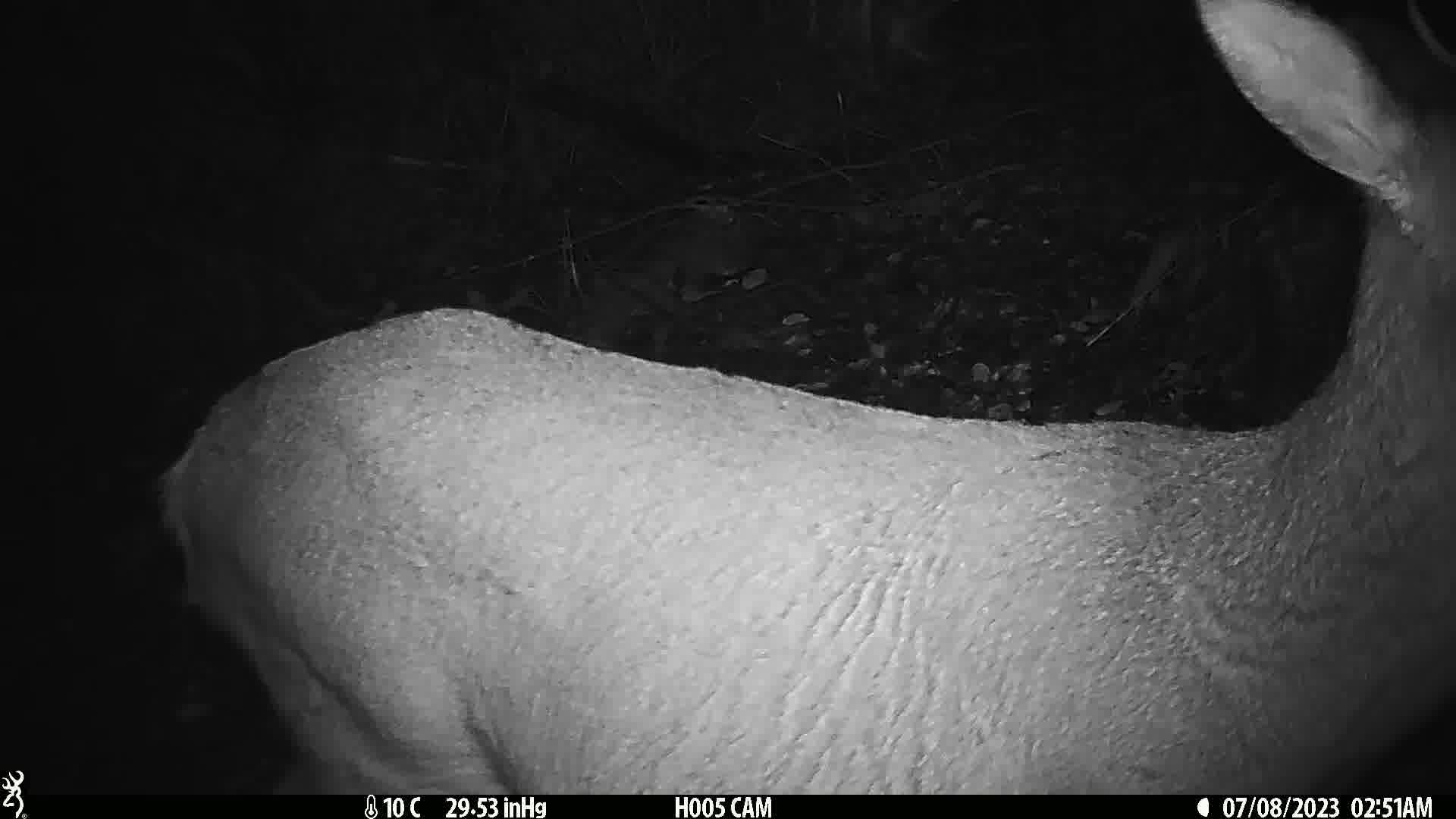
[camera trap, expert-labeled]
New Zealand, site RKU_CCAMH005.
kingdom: Animalia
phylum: Chordata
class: Mammalia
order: Artiodactyla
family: Cervidae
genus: Odocoileus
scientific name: Odocoileus virginianus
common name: white-tailed deer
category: white tailed deer